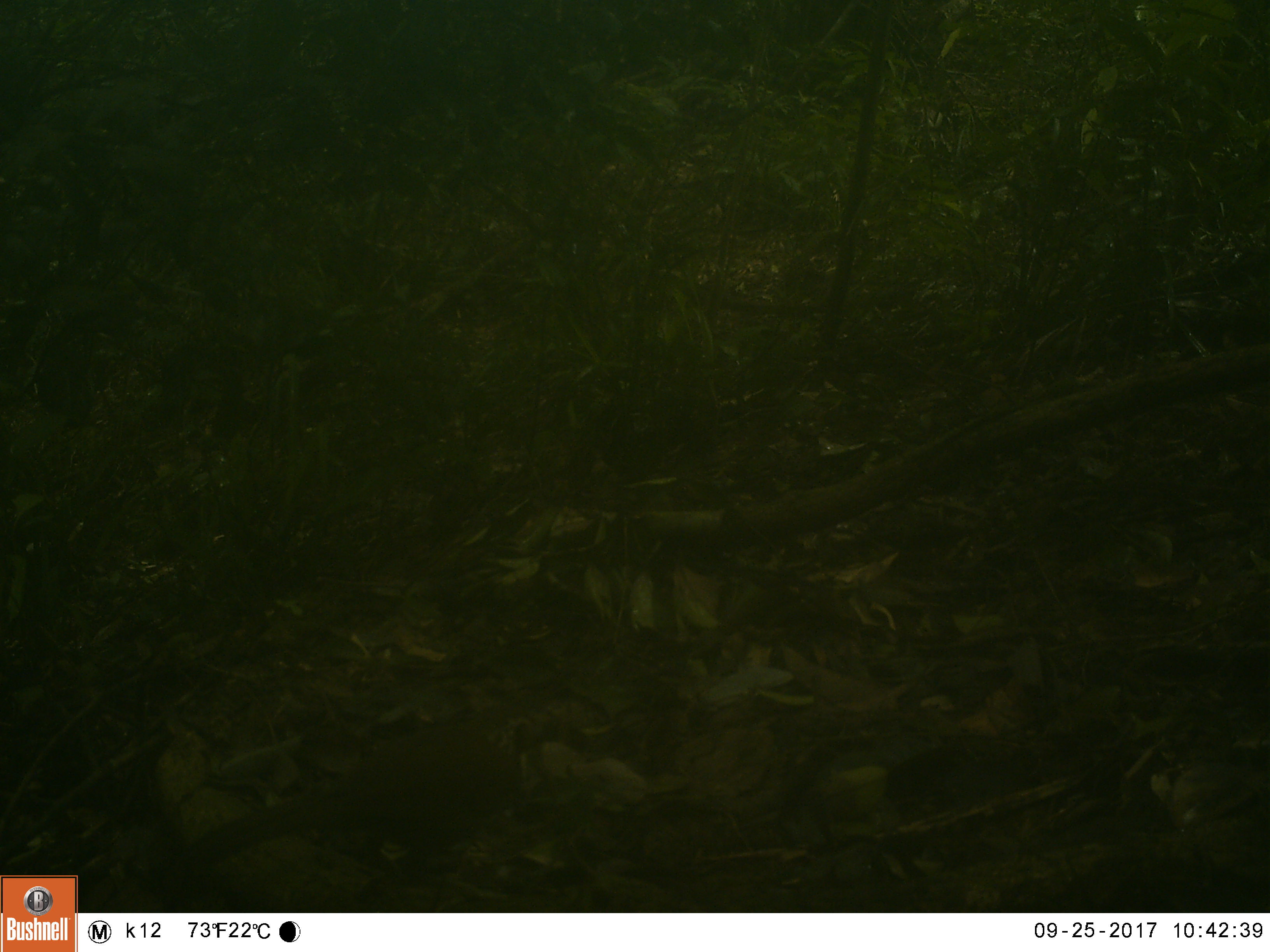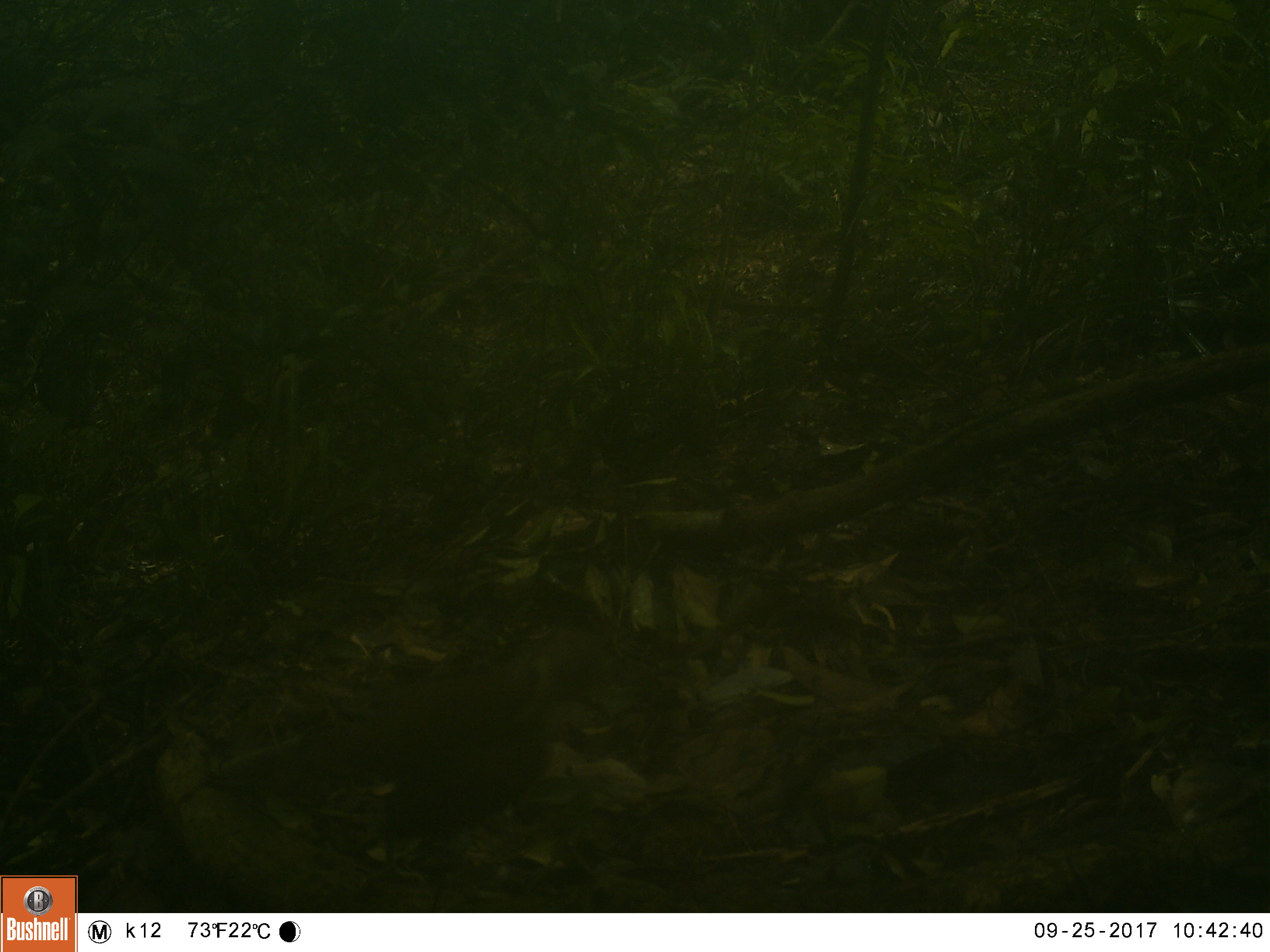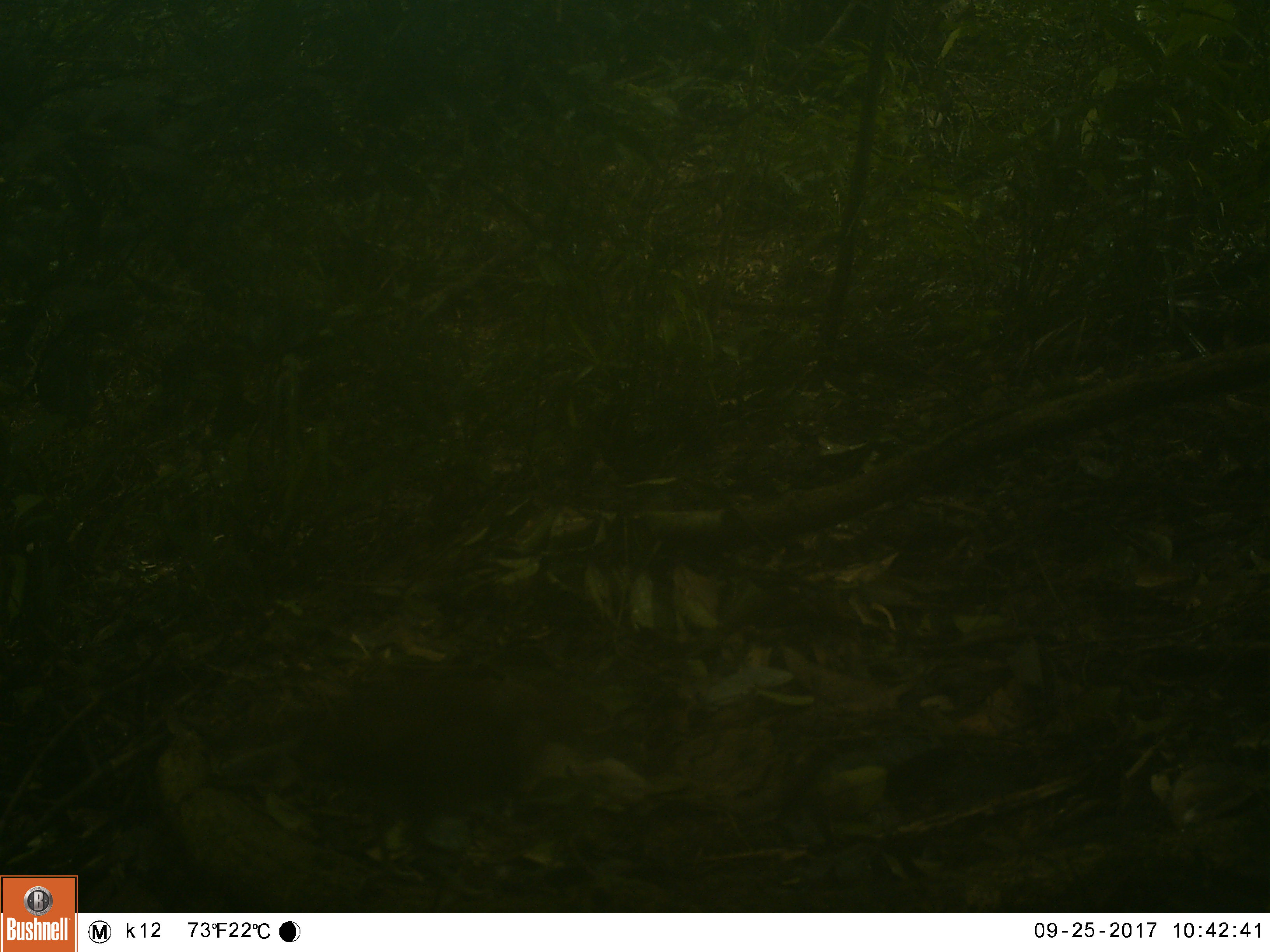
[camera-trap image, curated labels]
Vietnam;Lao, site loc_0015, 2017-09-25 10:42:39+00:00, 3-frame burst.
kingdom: Animalia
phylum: Chordata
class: Aves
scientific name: Aves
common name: bird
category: unidentified bird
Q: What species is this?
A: Unidentified bird (bird) (Aves).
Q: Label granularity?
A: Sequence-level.